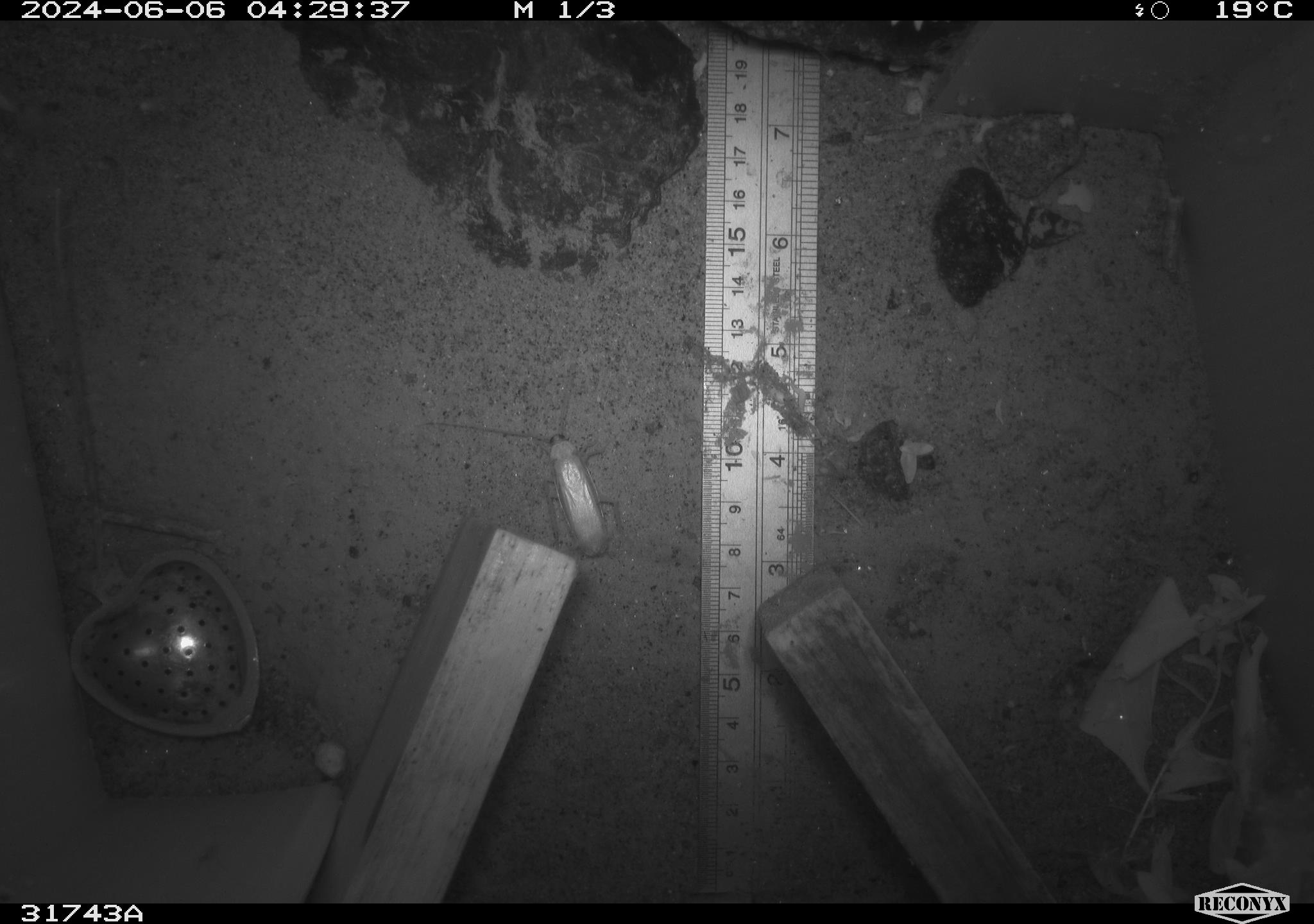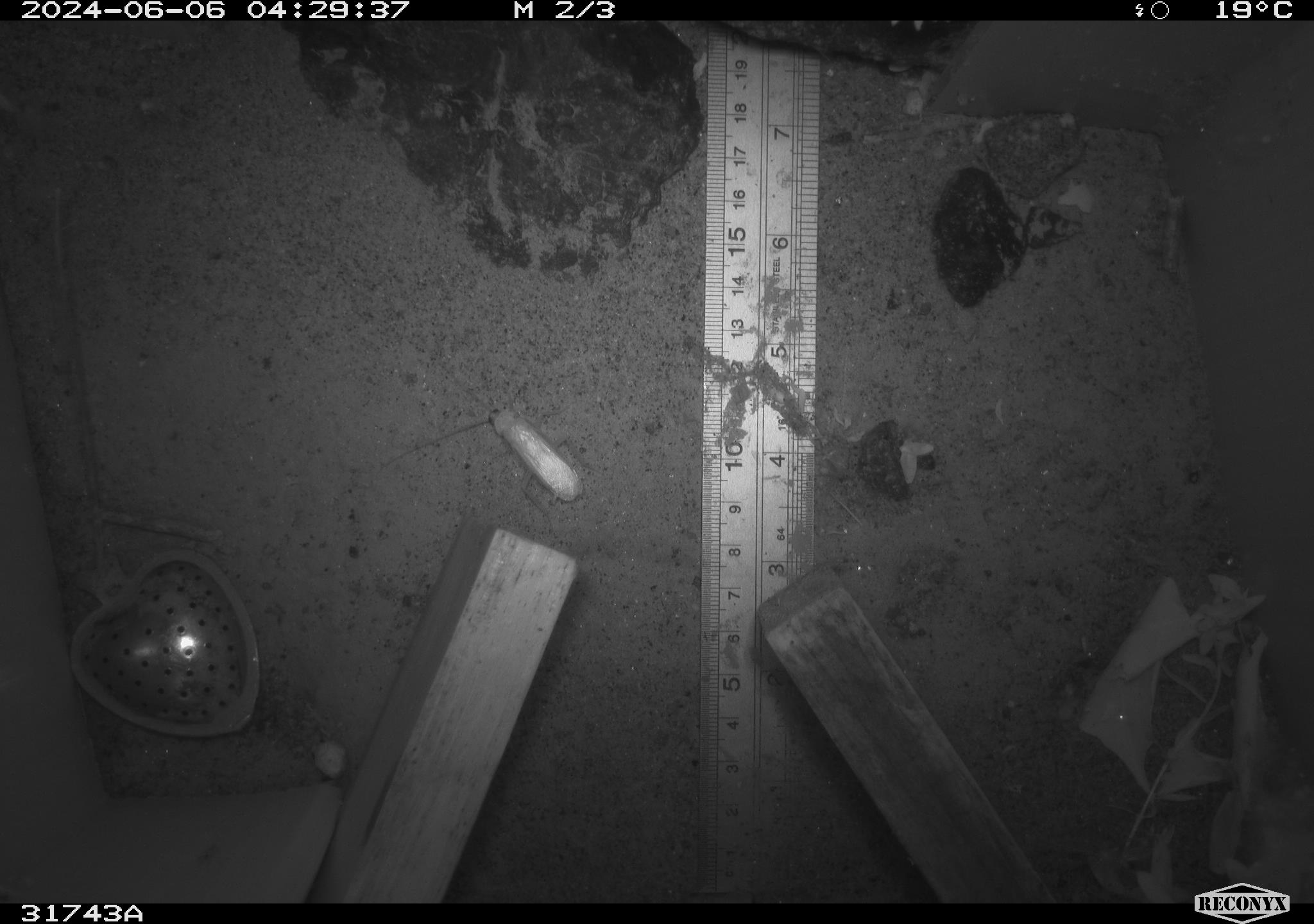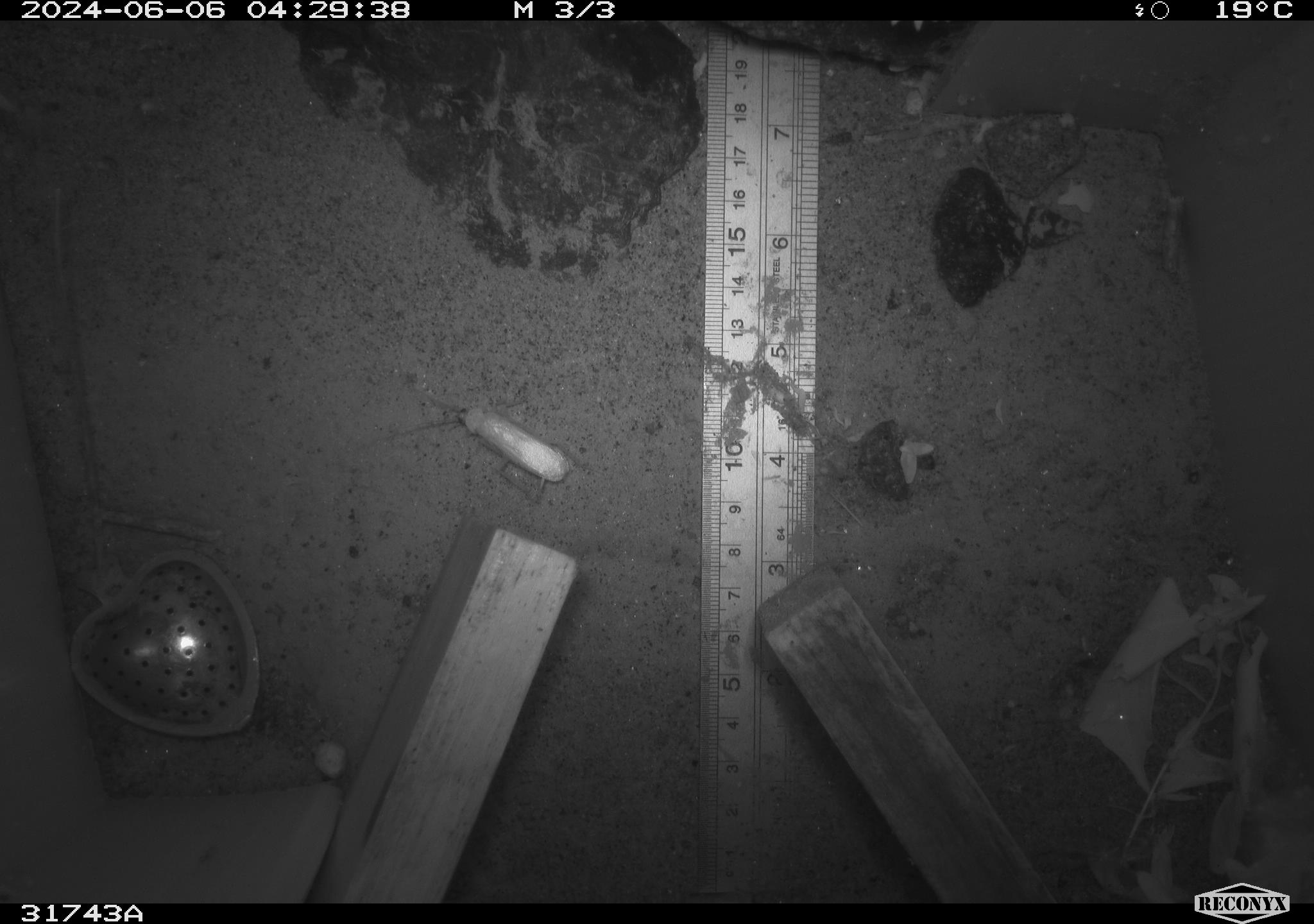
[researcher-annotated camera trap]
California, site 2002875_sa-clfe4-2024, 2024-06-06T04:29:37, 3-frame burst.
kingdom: Animalia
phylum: Arthropoda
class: Insecta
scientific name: Insecta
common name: insect